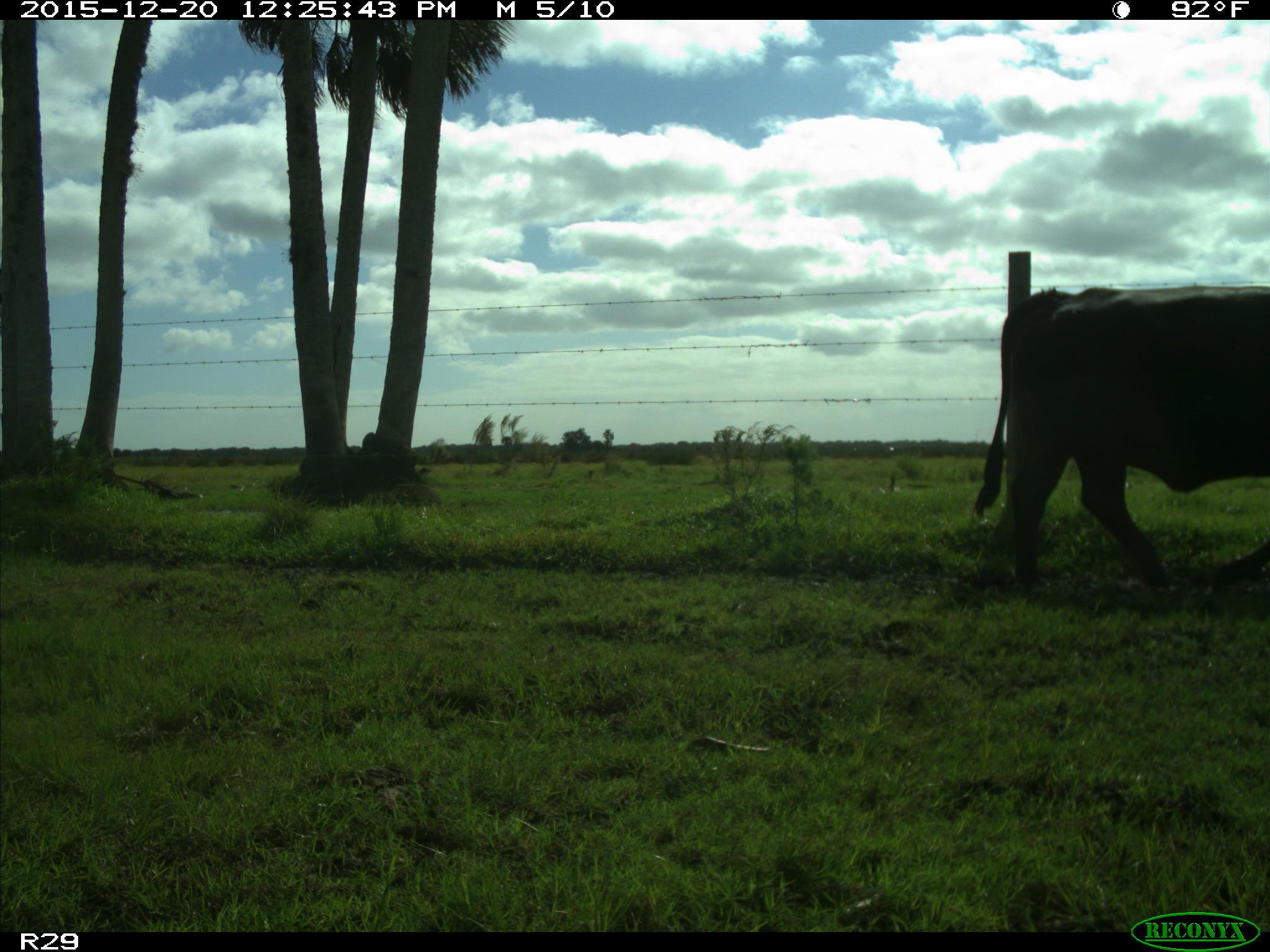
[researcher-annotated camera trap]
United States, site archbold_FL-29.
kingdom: Animalia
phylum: Chordata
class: Mammalia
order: Artiodactyla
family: Bovidae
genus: Bos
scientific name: Bos taurus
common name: domestic cow